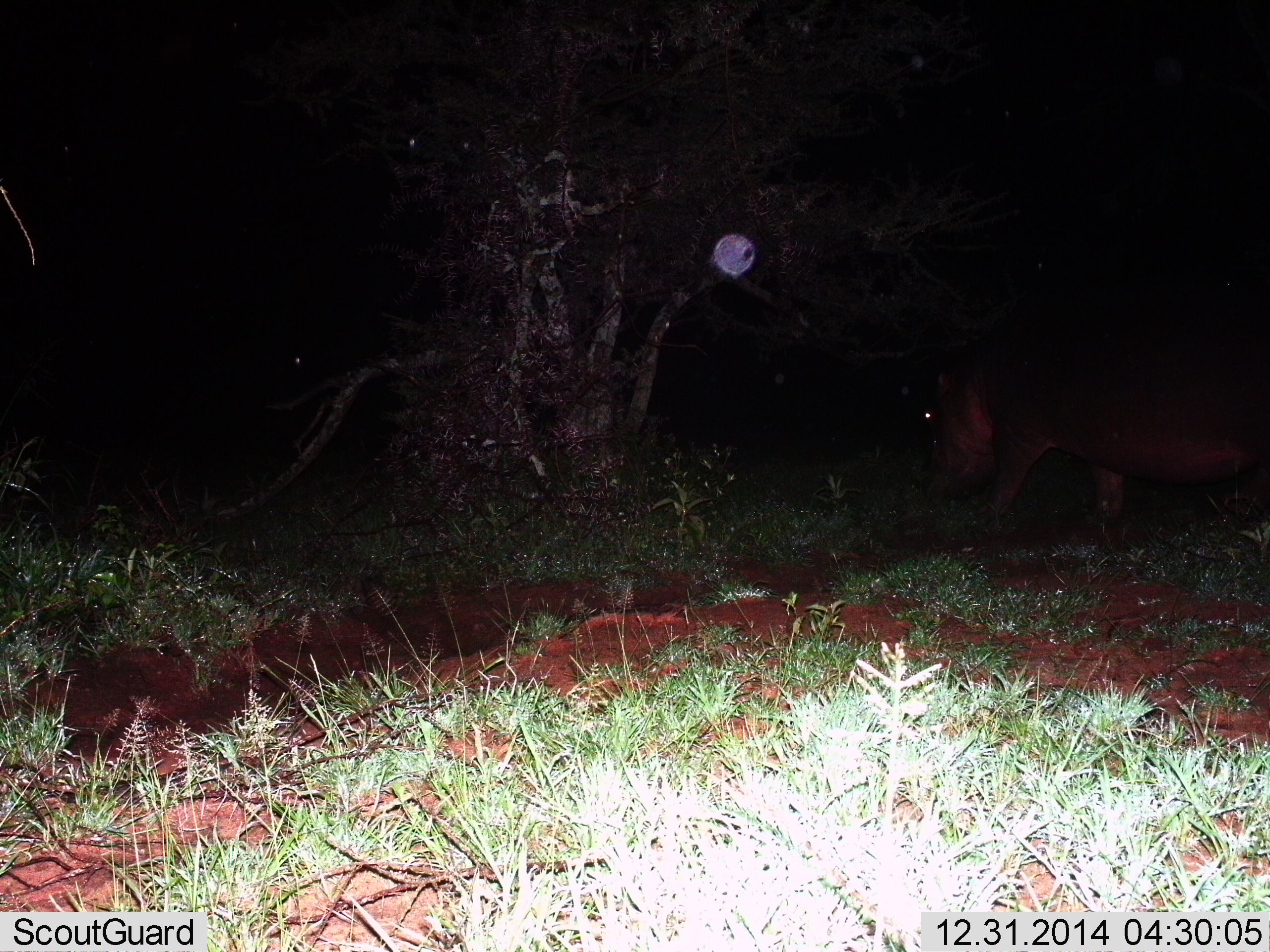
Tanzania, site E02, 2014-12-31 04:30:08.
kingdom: Animalia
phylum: Chordata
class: Mammalia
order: Artiodactyla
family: Hippopotamidae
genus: Hippopotamus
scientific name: Hippopotamus amphibius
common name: hippopotamus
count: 1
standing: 20%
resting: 0%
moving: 70%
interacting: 0%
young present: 0%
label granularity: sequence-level